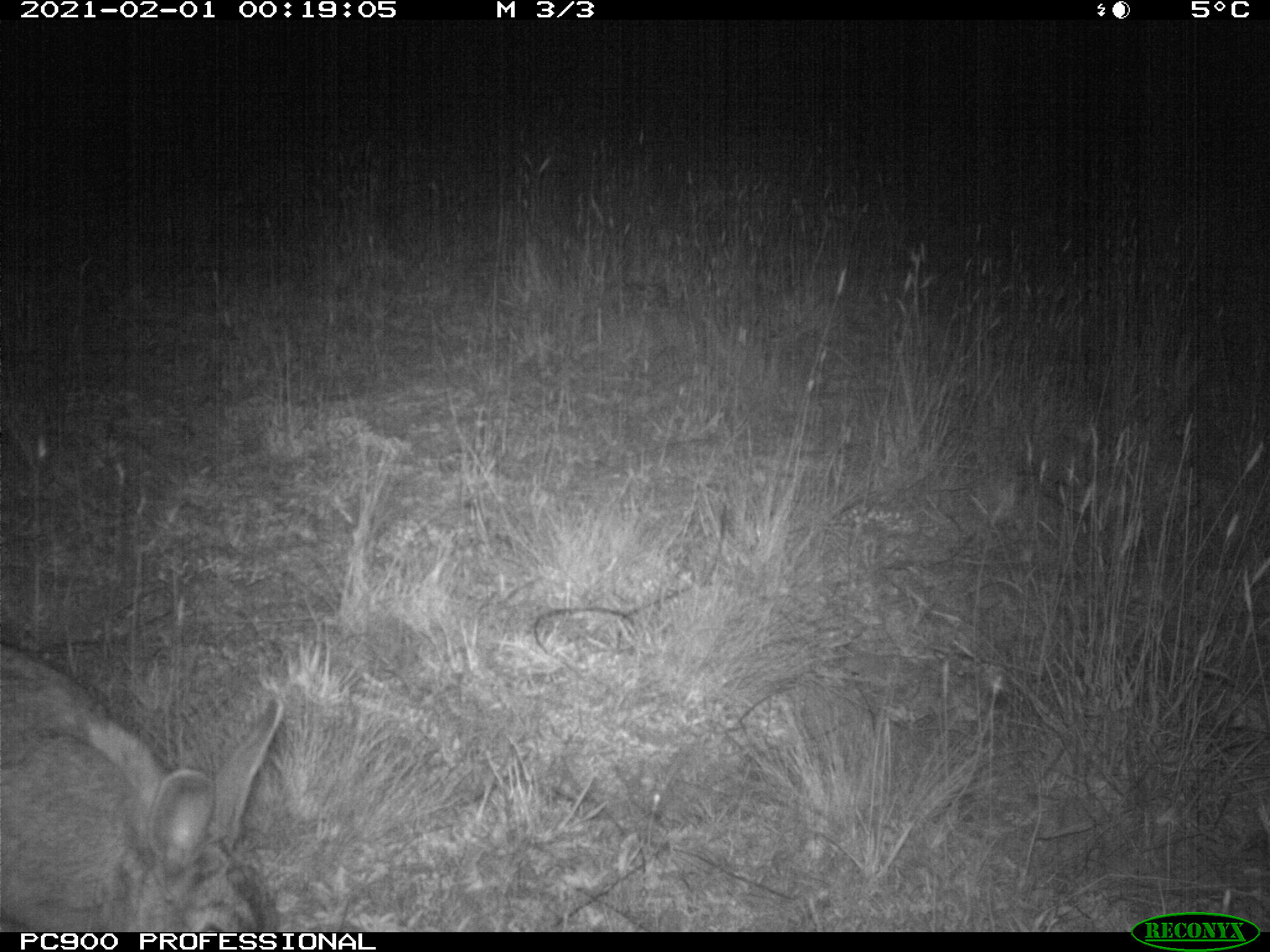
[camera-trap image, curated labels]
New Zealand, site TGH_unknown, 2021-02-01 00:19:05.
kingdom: Animalia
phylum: Chordata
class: Mammalia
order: Lagomorpha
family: Leporidae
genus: Oryctolagus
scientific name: Oryctolagus cuniculus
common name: european rabbit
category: rabbit